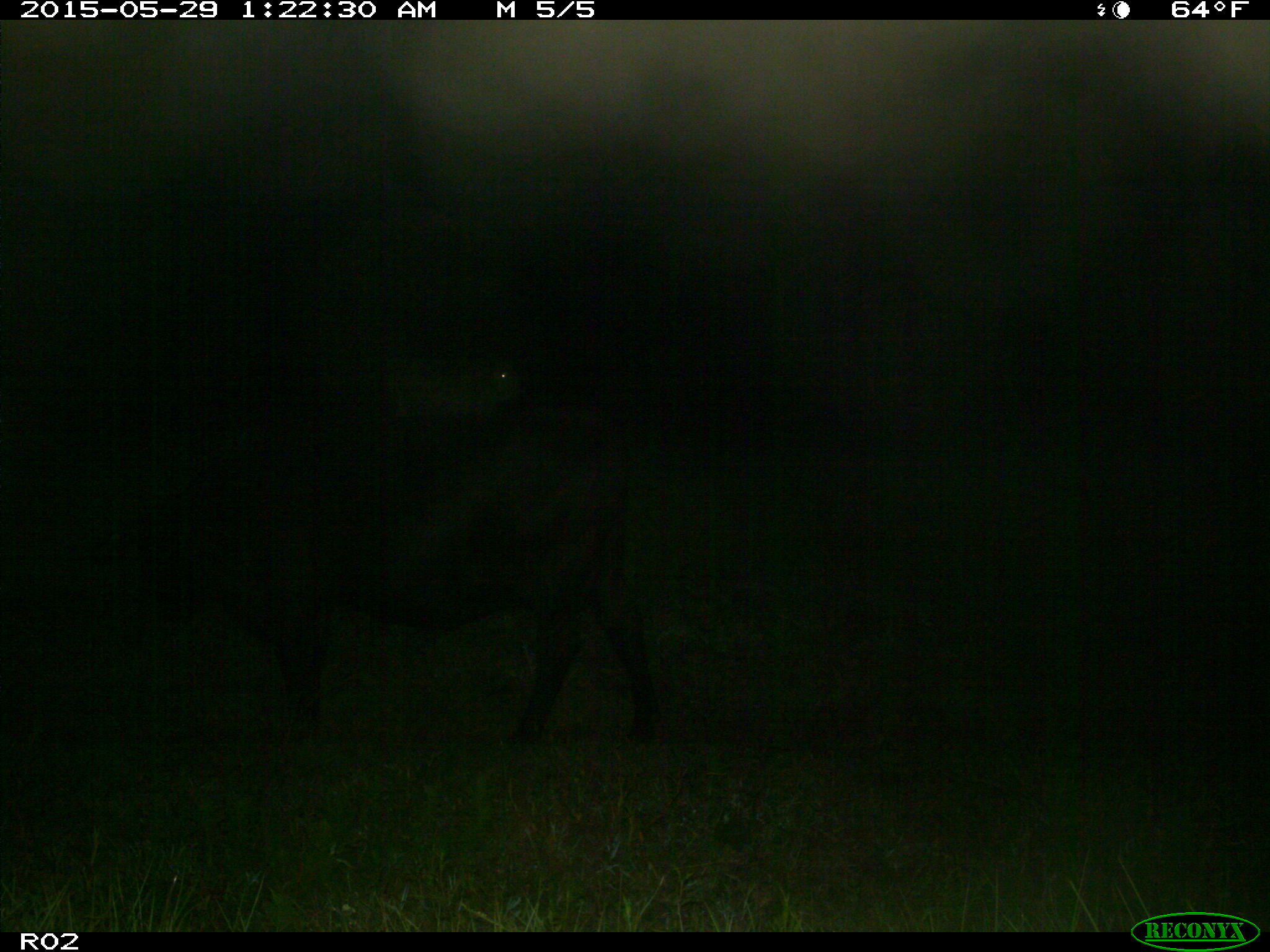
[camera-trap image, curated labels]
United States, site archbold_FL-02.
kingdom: Animalia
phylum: Chordata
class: Mammalia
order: Artiodactyla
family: Bovidae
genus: Bos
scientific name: Bos taurus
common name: domestic cow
Bos taurus (domestic cow).